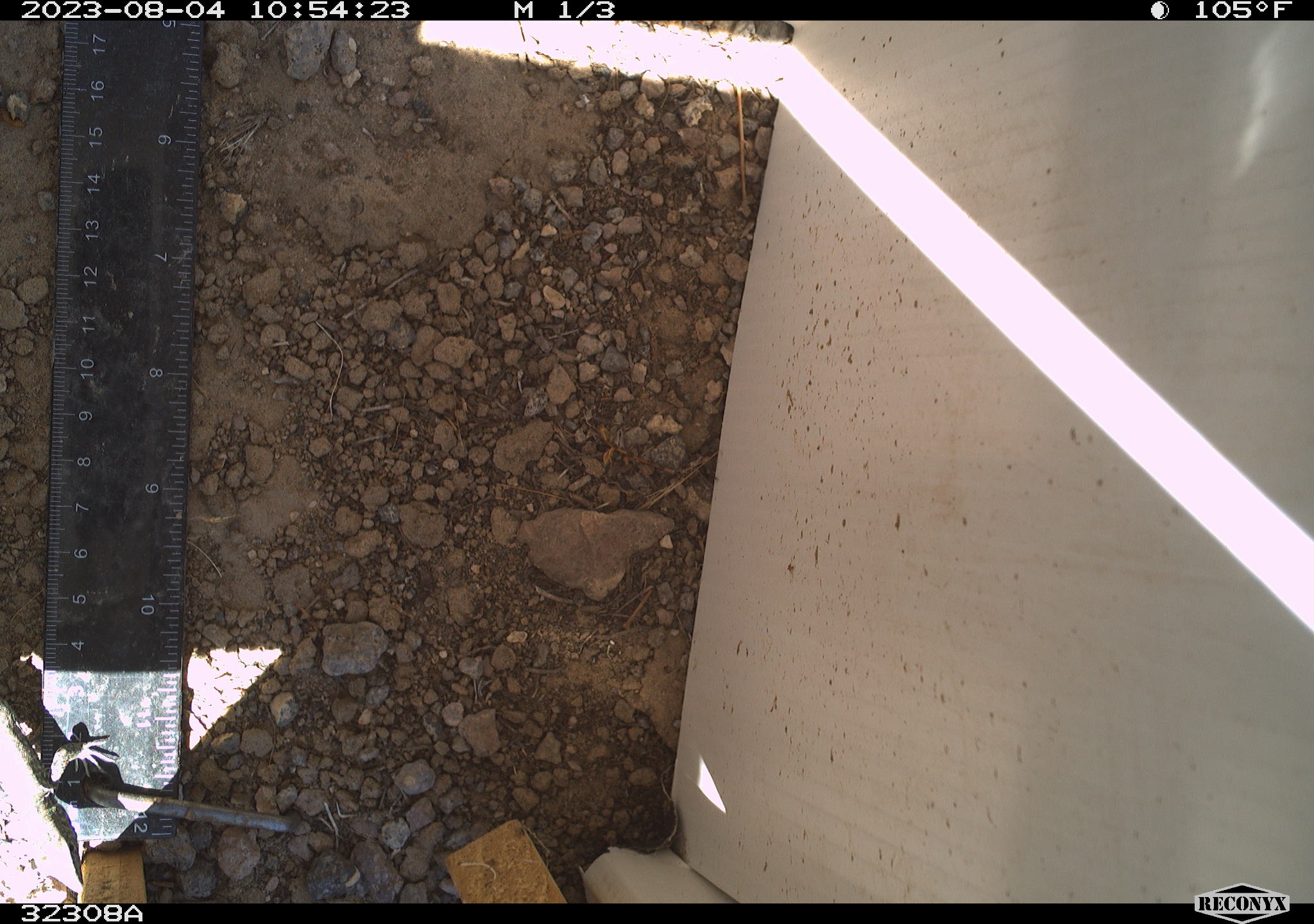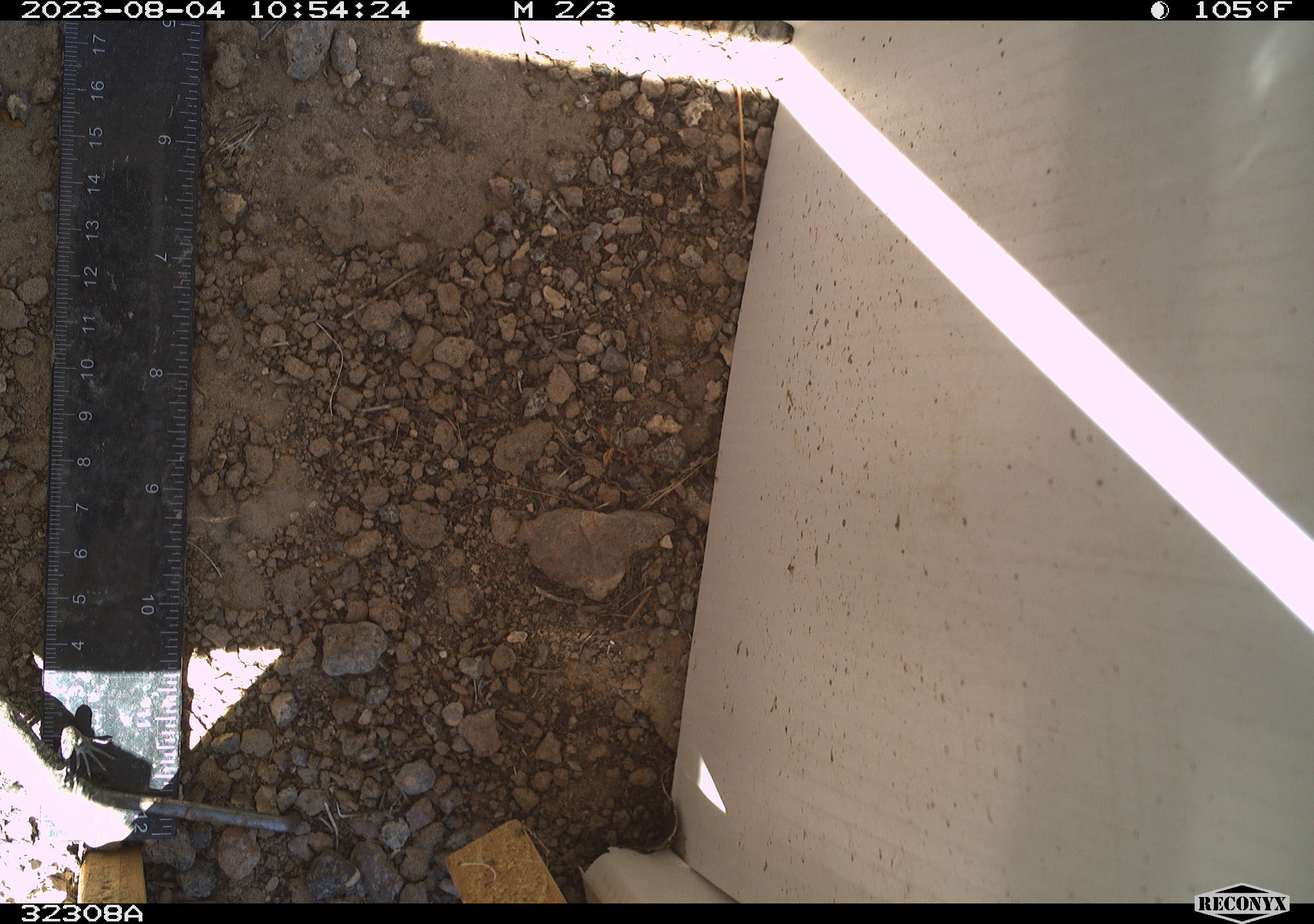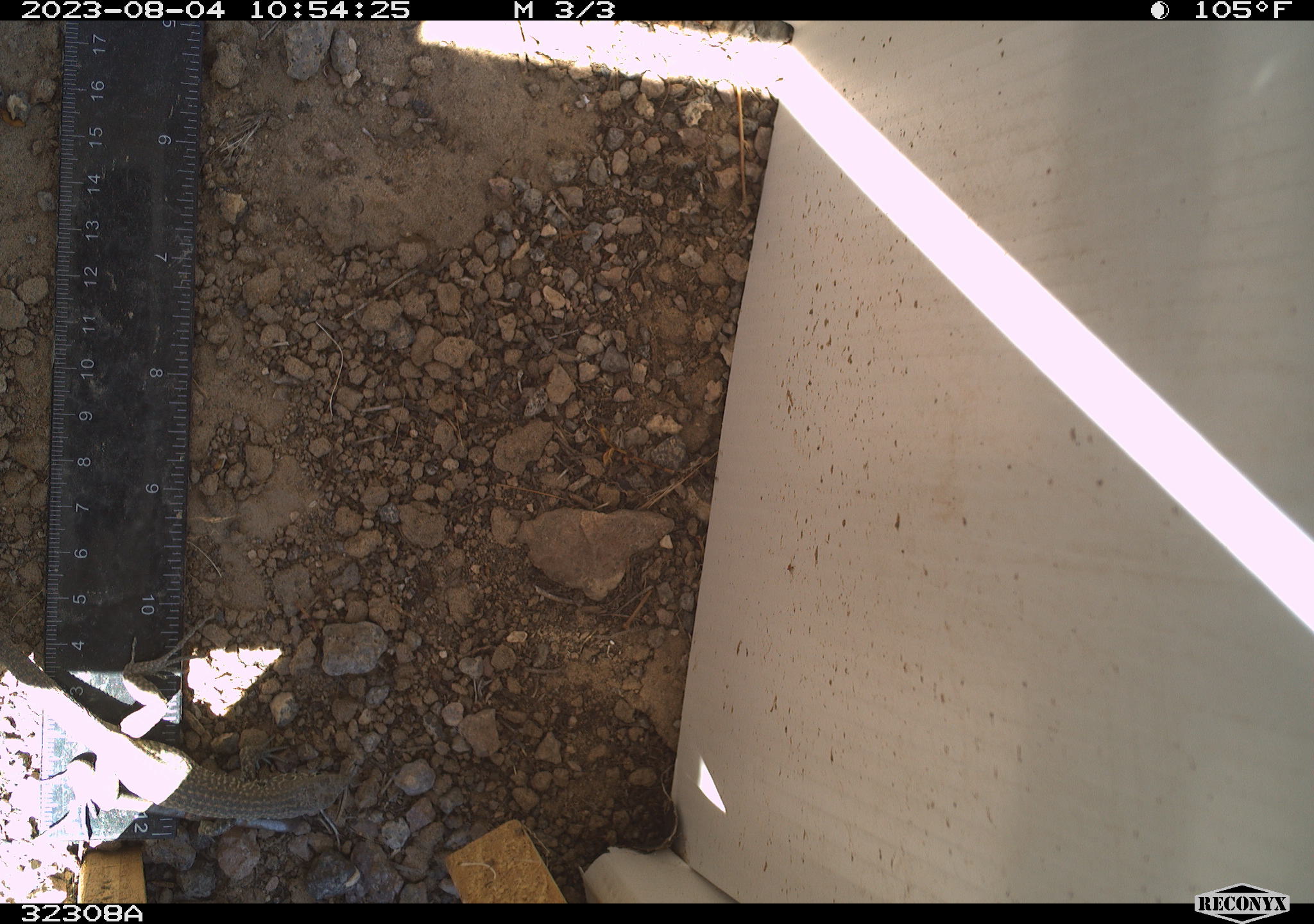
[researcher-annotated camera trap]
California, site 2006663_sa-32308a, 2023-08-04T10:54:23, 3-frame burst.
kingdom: Animalia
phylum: Chordata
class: Reptilia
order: Squamata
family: Teiidae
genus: Aspidoscelis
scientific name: Aspidoscelis tigris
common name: western whiptail